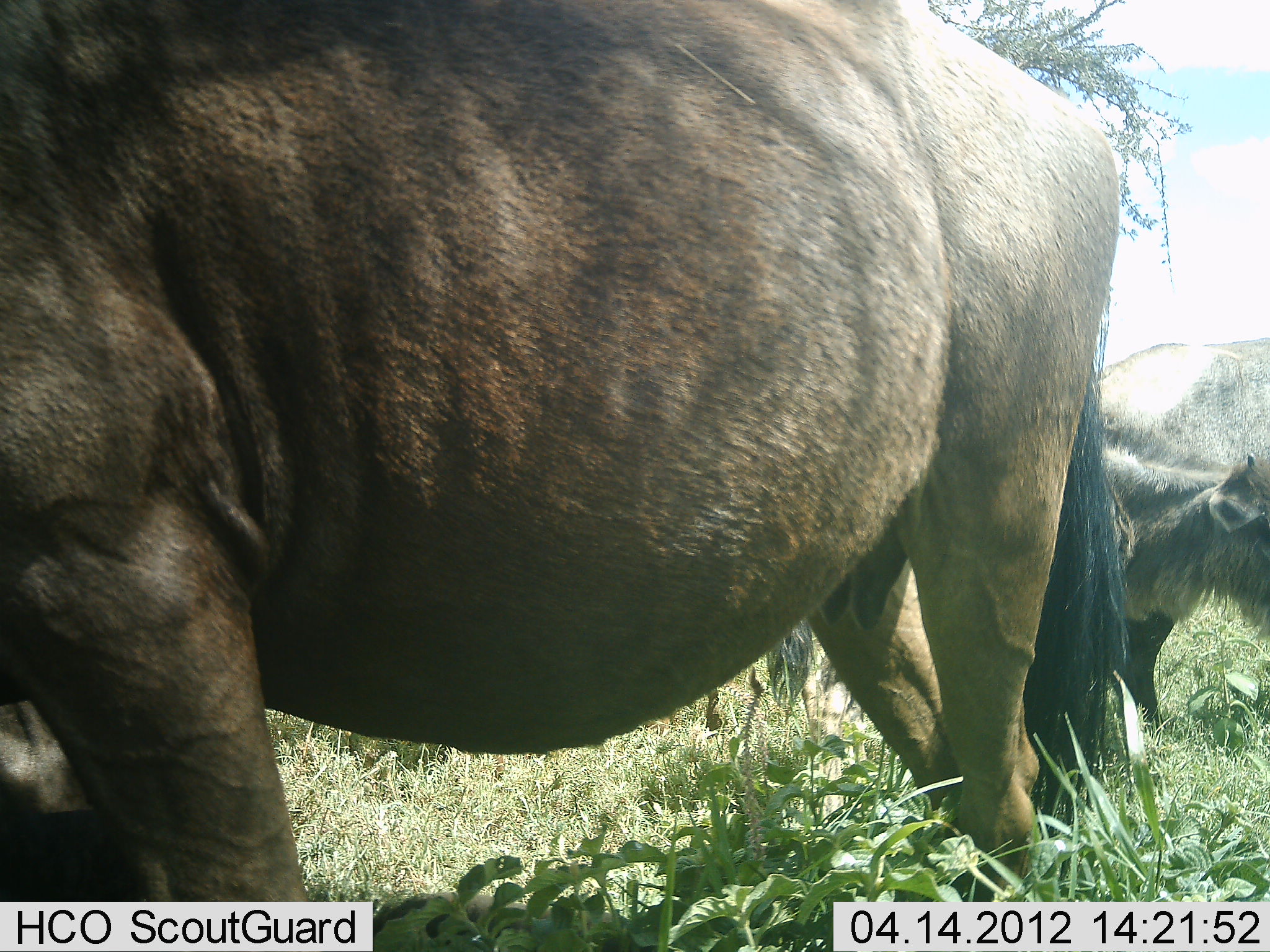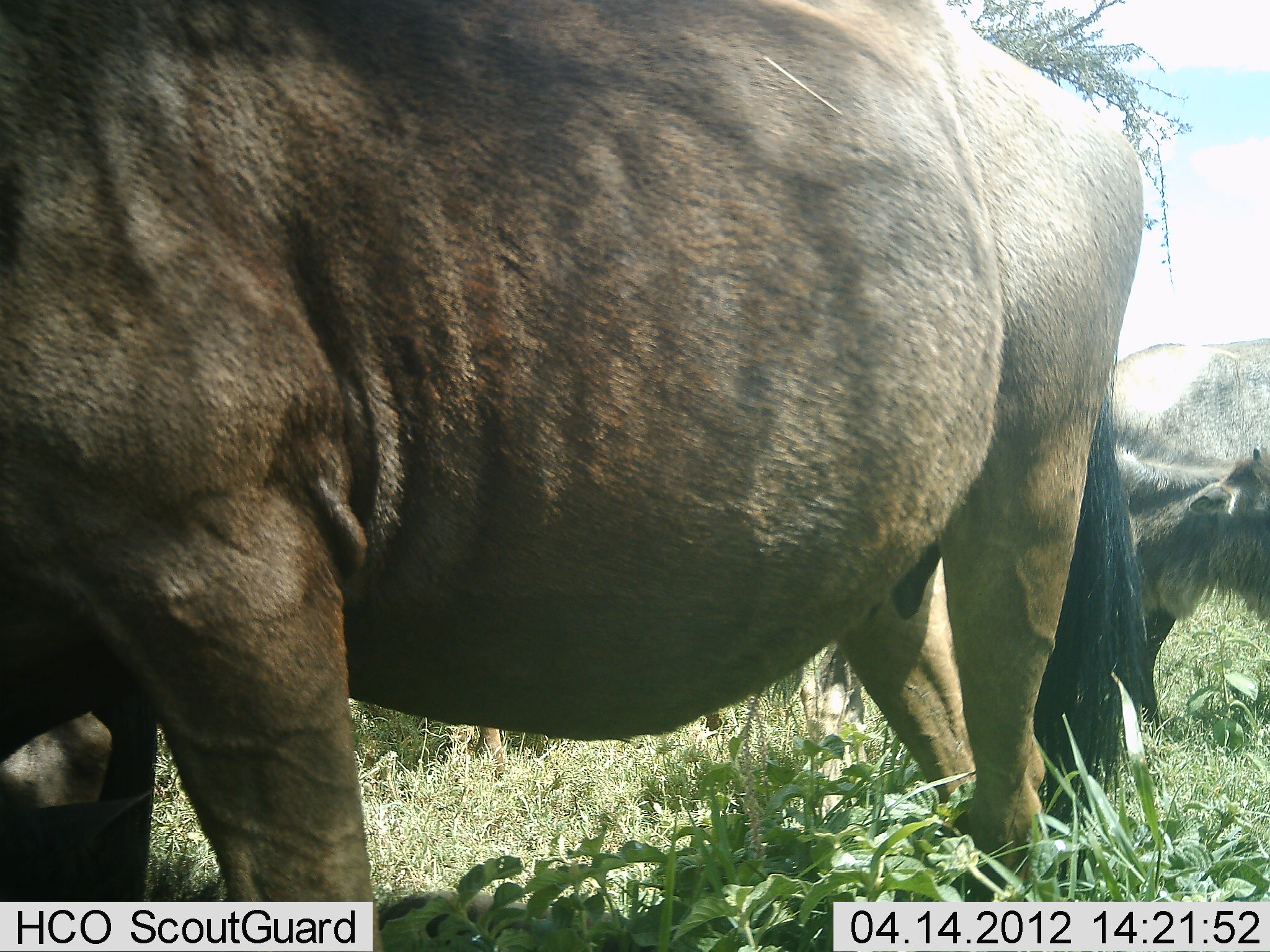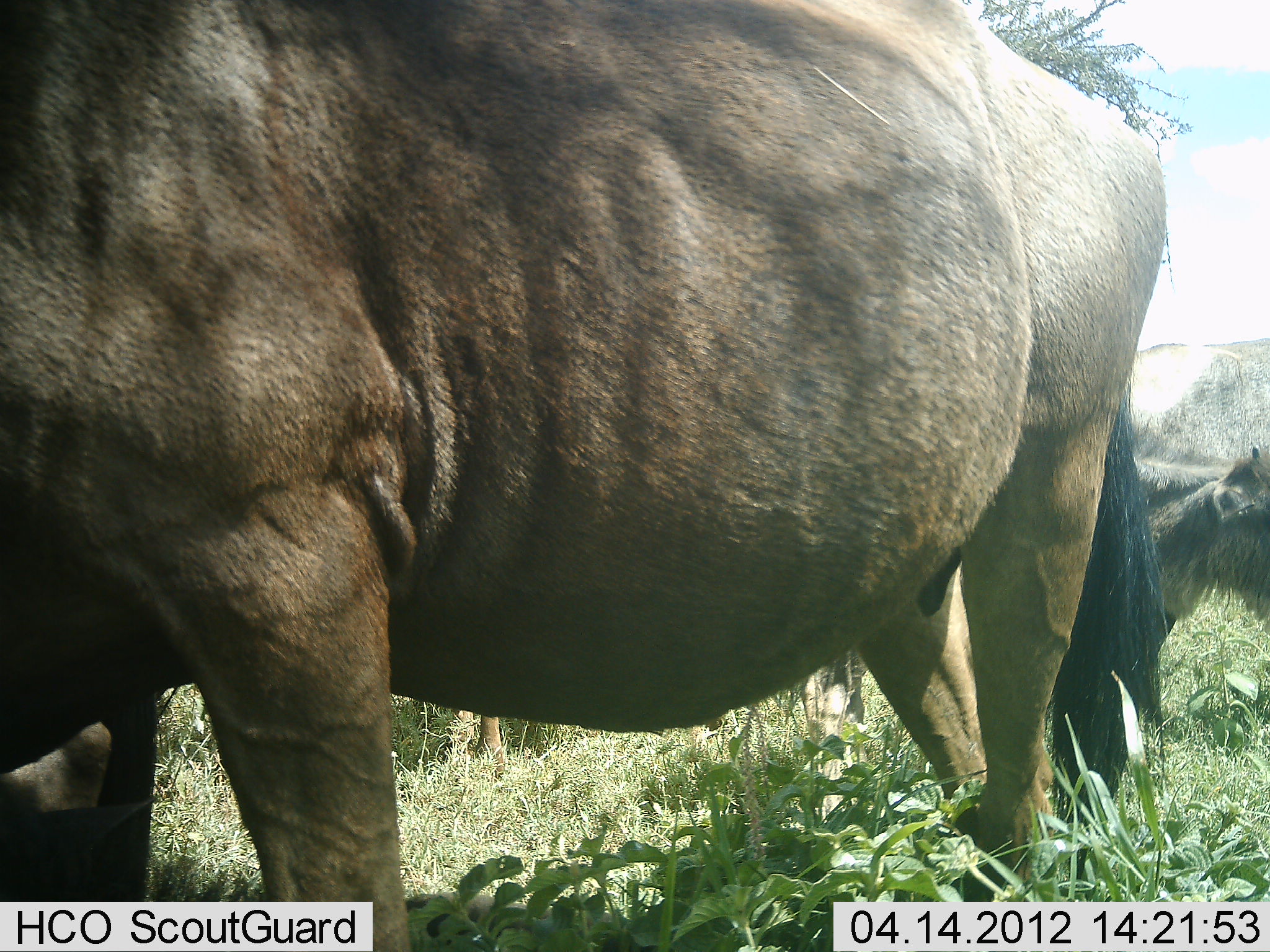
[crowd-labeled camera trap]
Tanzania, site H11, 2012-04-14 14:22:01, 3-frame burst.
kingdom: Animalia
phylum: Chordata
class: Mammalia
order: Artiodactyla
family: Bovidae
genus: Connochaetes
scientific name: Connochaetes taurinus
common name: blue wildebeest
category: wildebeest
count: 2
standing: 93%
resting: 13%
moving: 7%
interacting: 0%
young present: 20%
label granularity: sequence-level